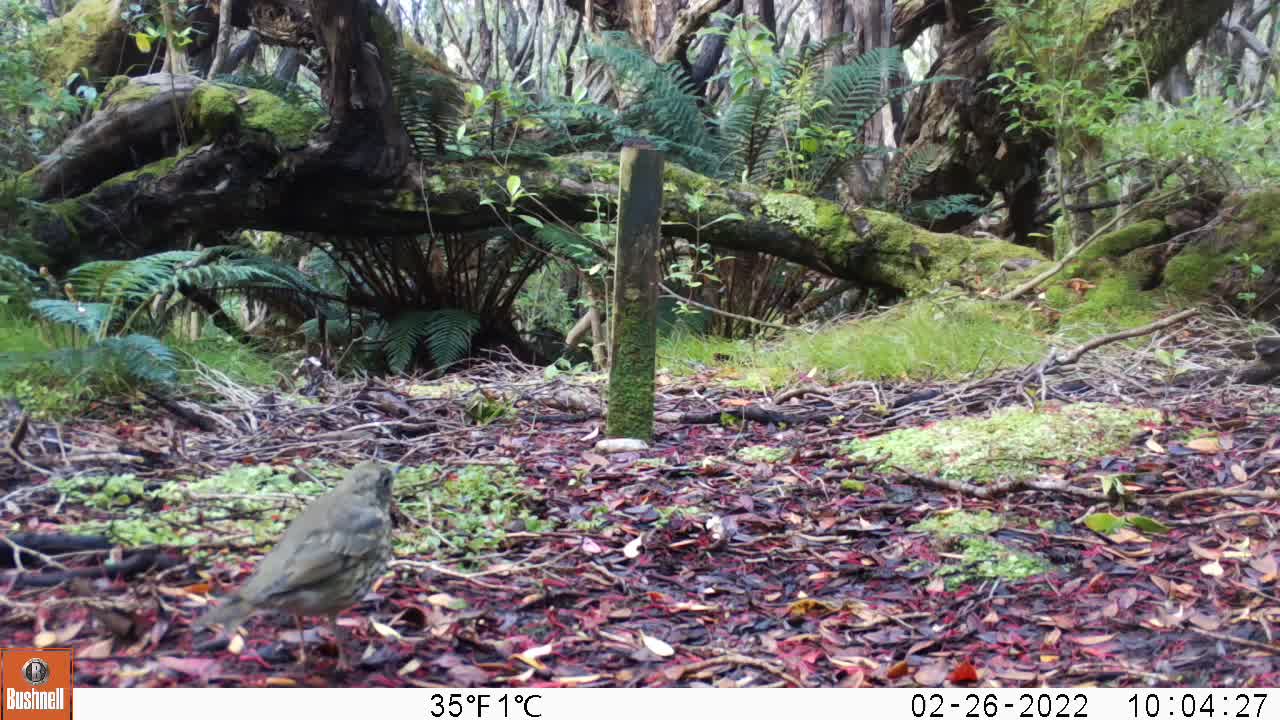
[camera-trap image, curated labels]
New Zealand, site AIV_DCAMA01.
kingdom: Animalia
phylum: Chordata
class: Aves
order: Passeriformes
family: Turdidae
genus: Turdus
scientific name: Turdus philomelos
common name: song thrush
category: thrush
Thrush (song thrush) (Turdus philomelos).